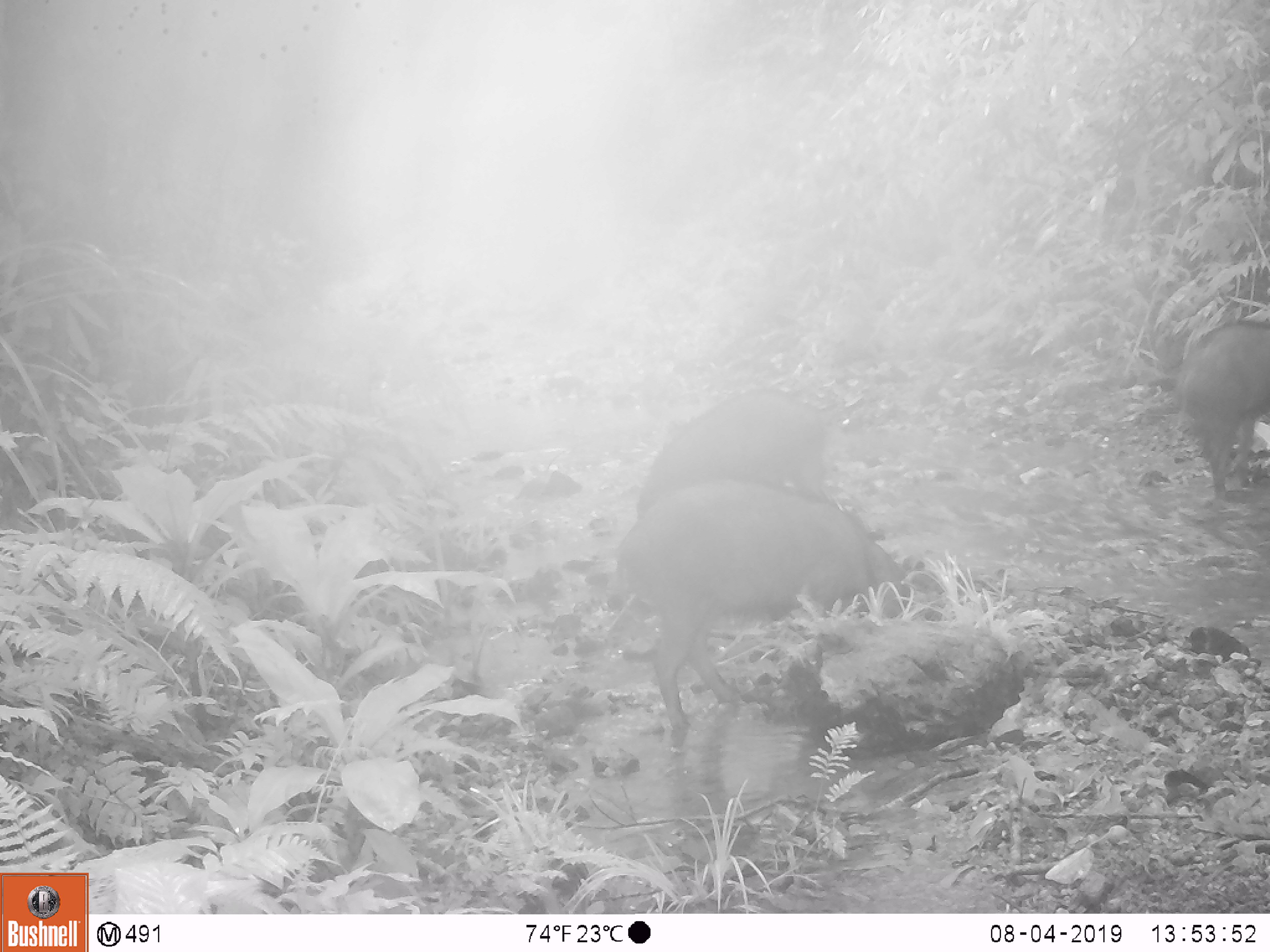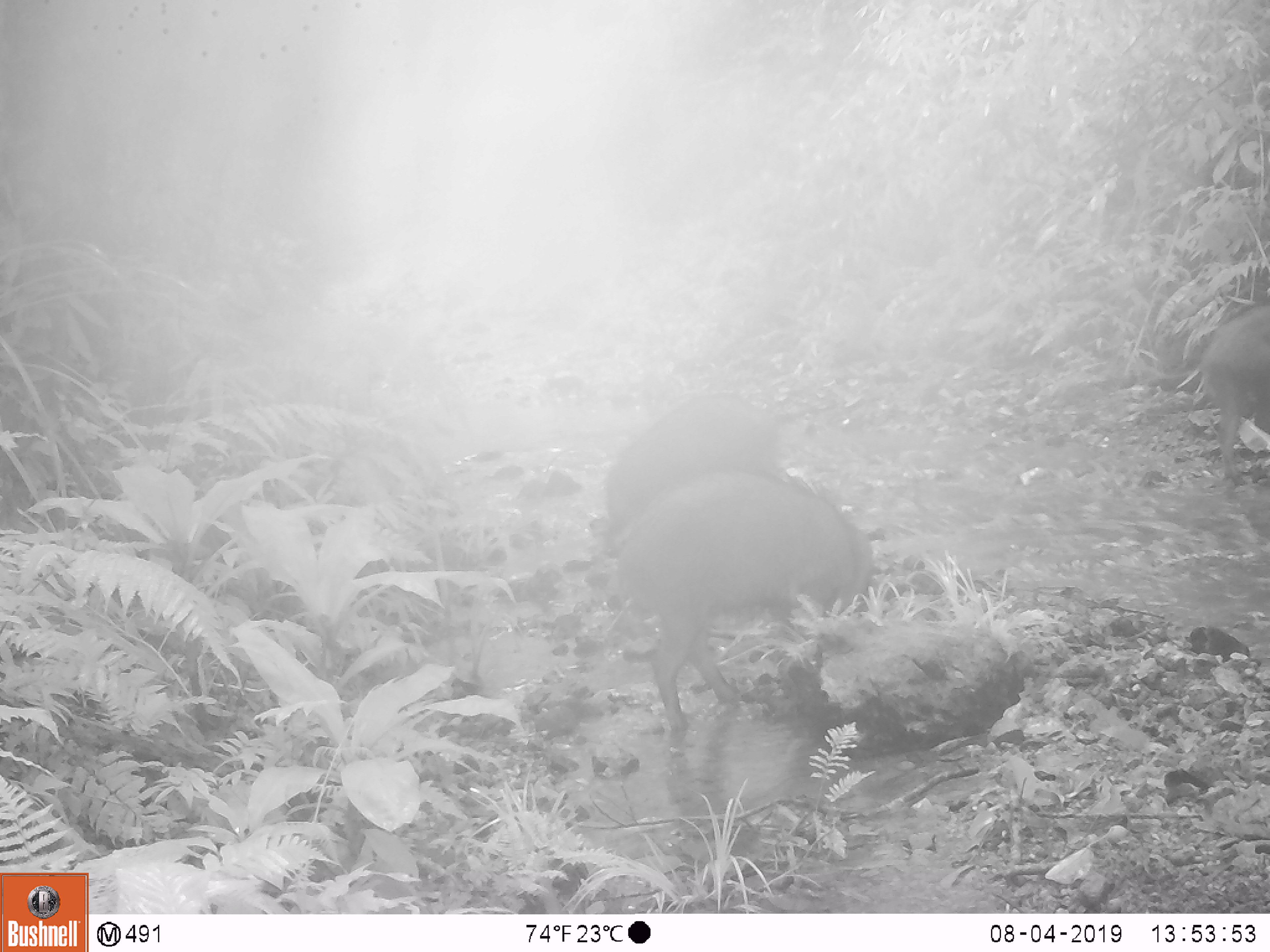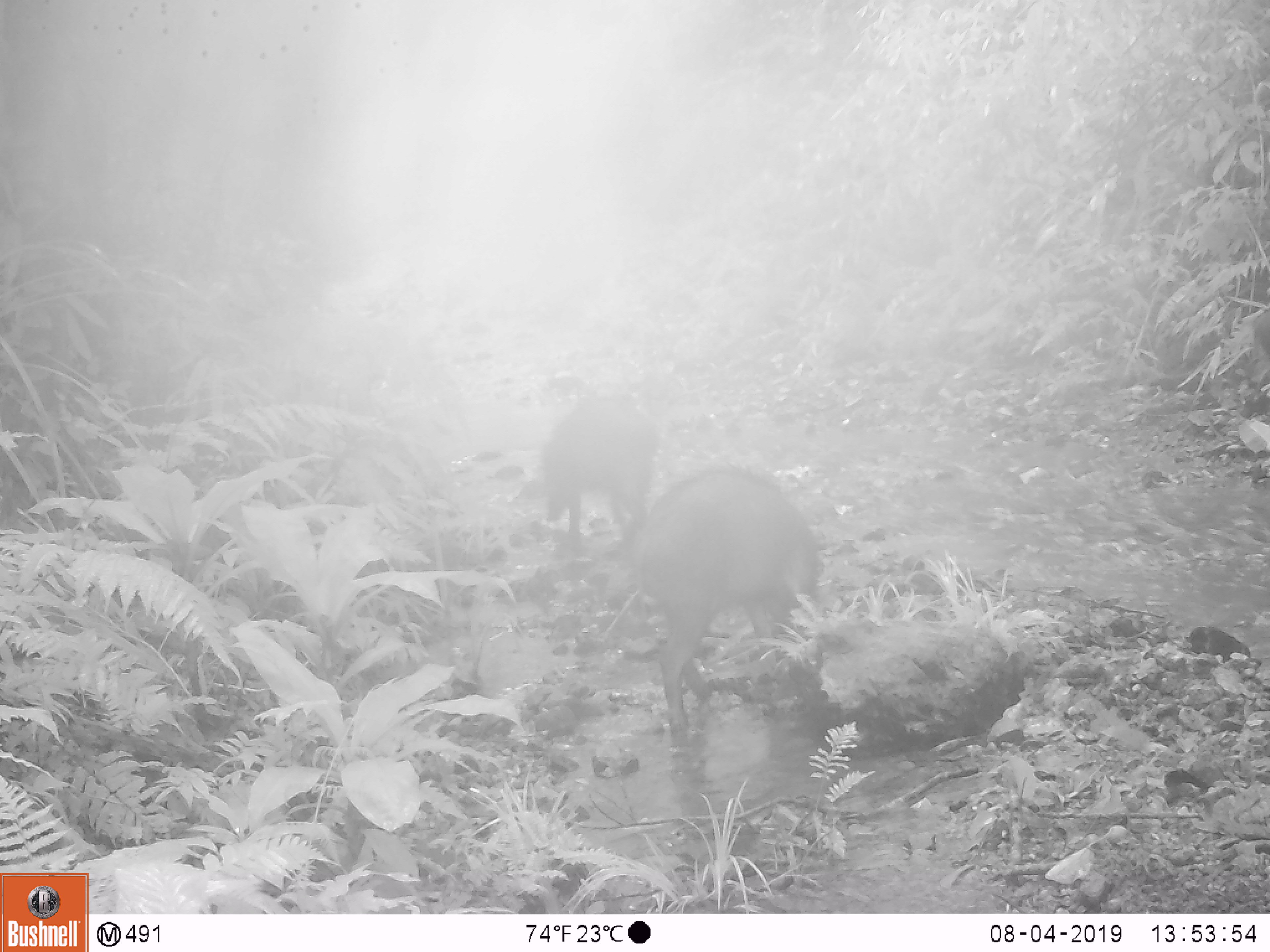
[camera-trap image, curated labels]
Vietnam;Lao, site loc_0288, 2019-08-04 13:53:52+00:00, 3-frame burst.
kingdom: Animalia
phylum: Chordata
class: Mammalia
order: Artiodactyla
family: Suidae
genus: Sus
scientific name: Sus scrofa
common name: eurasian wild pig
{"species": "eurasian wild pig (Sus scrofa)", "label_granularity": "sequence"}